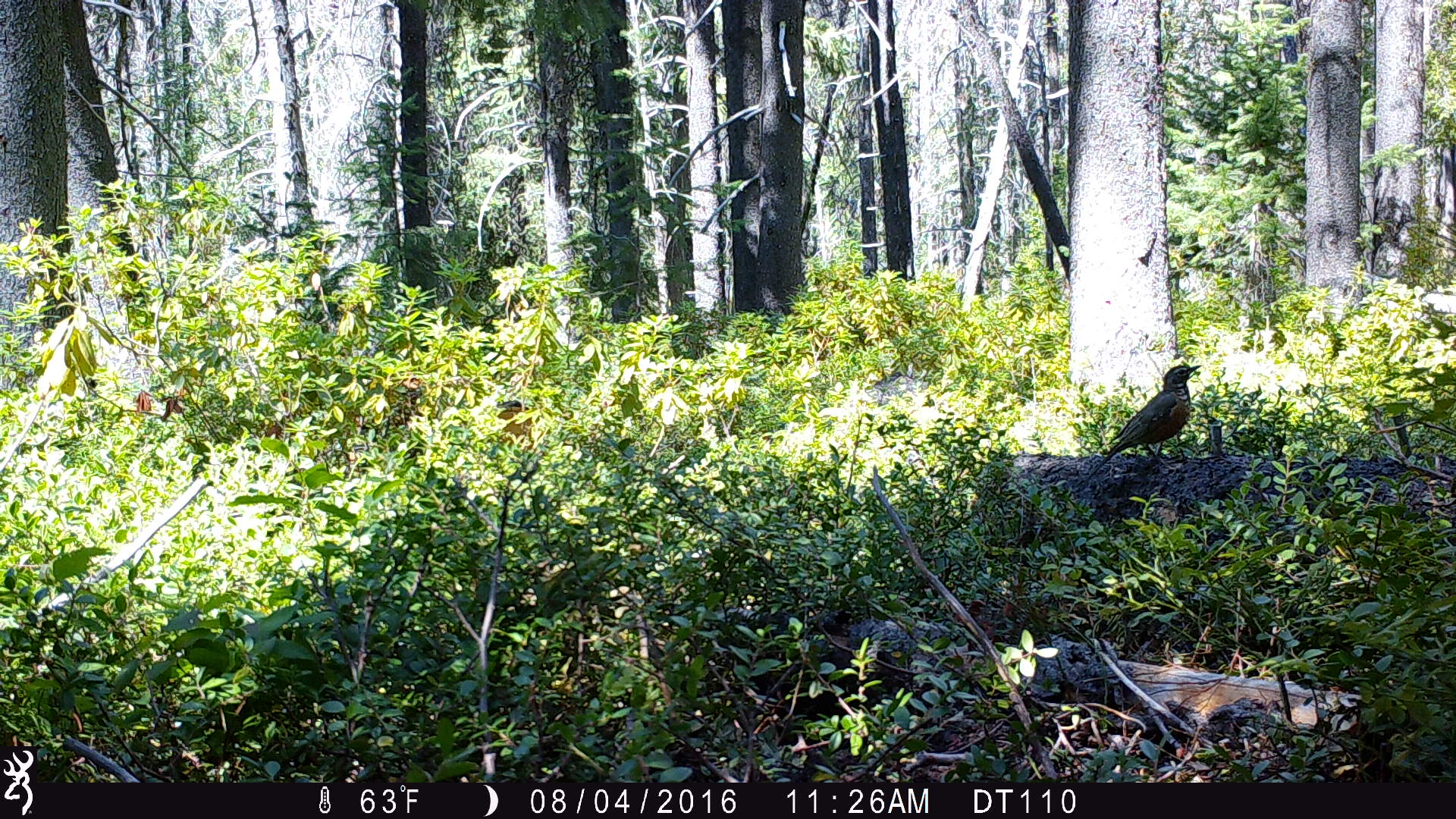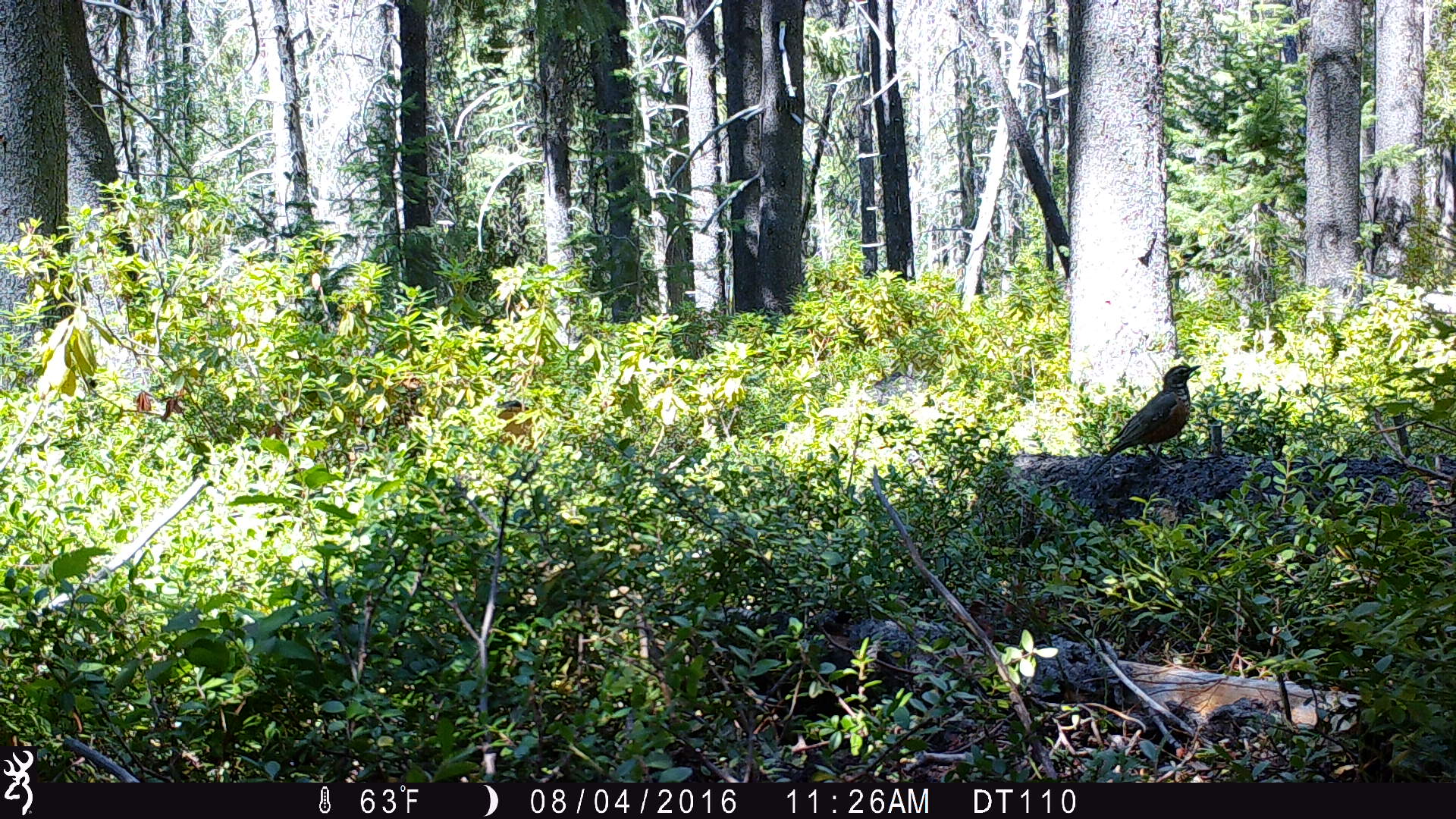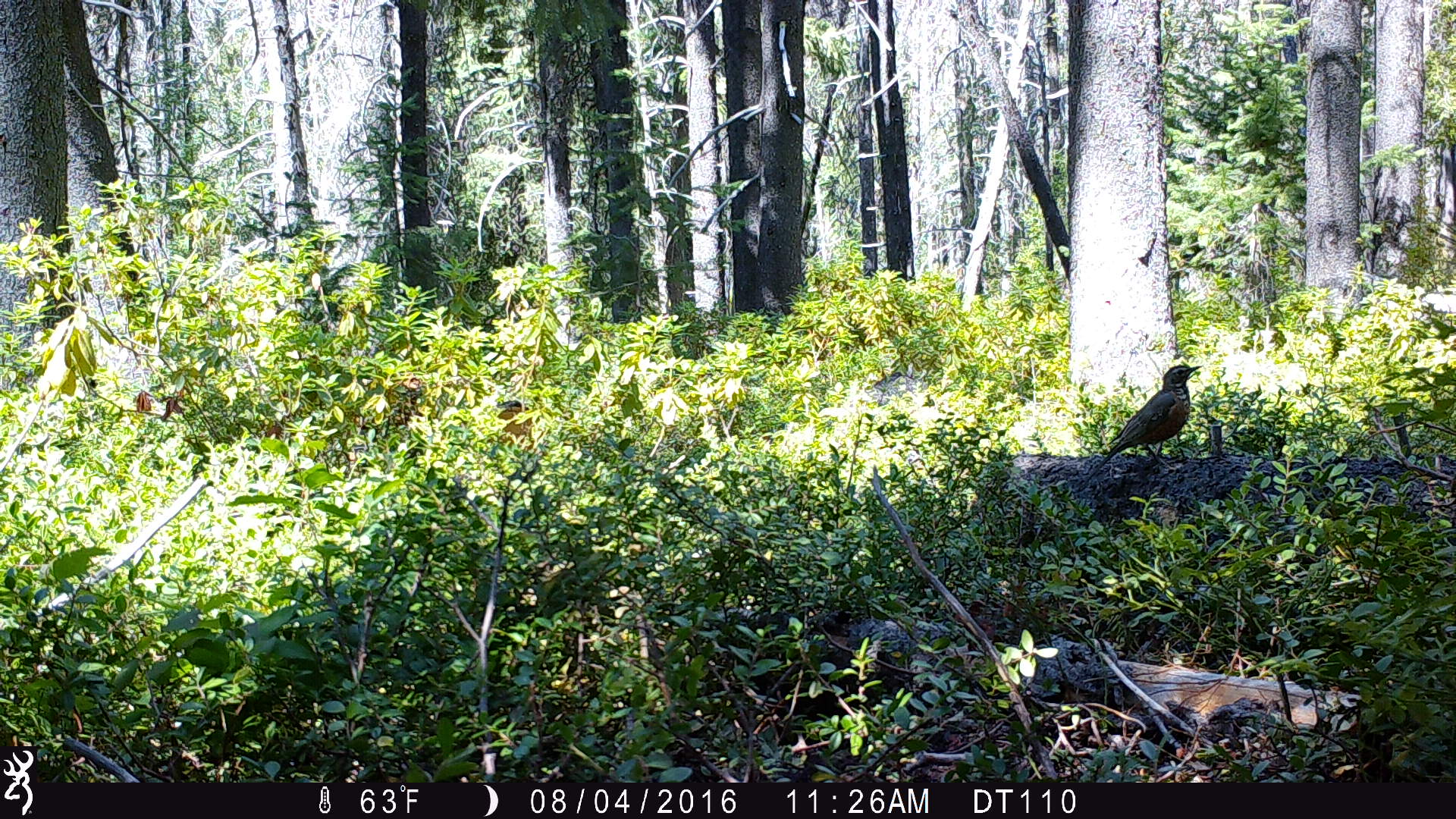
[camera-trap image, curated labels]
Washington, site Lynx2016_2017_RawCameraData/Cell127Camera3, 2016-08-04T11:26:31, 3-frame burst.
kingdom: Animalia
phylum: Chordata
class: Aves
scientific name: Aves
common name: birds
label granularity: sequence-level